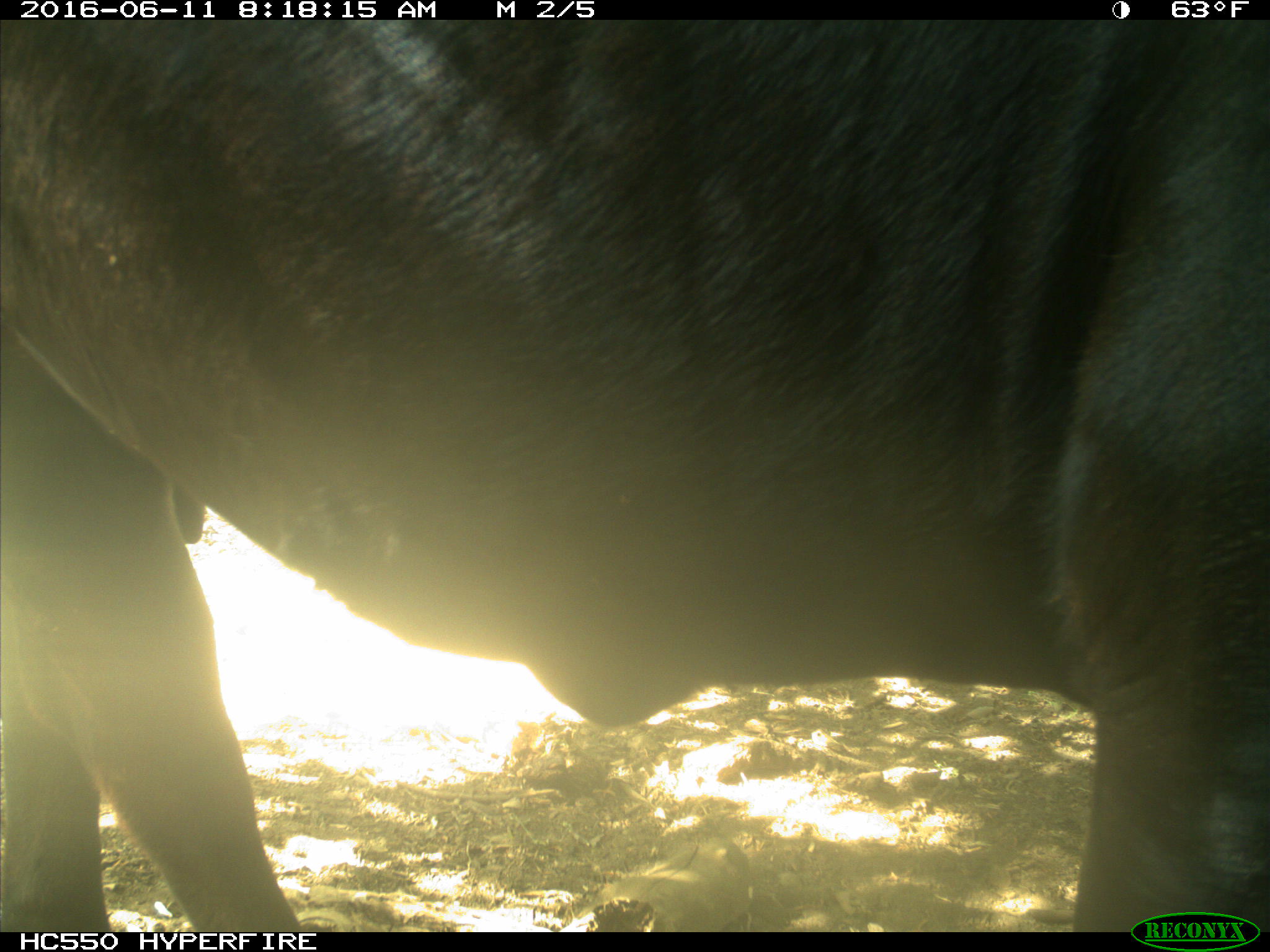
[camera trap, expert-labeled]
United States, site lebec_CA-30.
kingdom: Animalia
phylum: Chordata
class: Mammalia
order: Artiodactyla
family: Bovidae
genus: Bos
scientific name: Bos taurus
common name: domestic cow